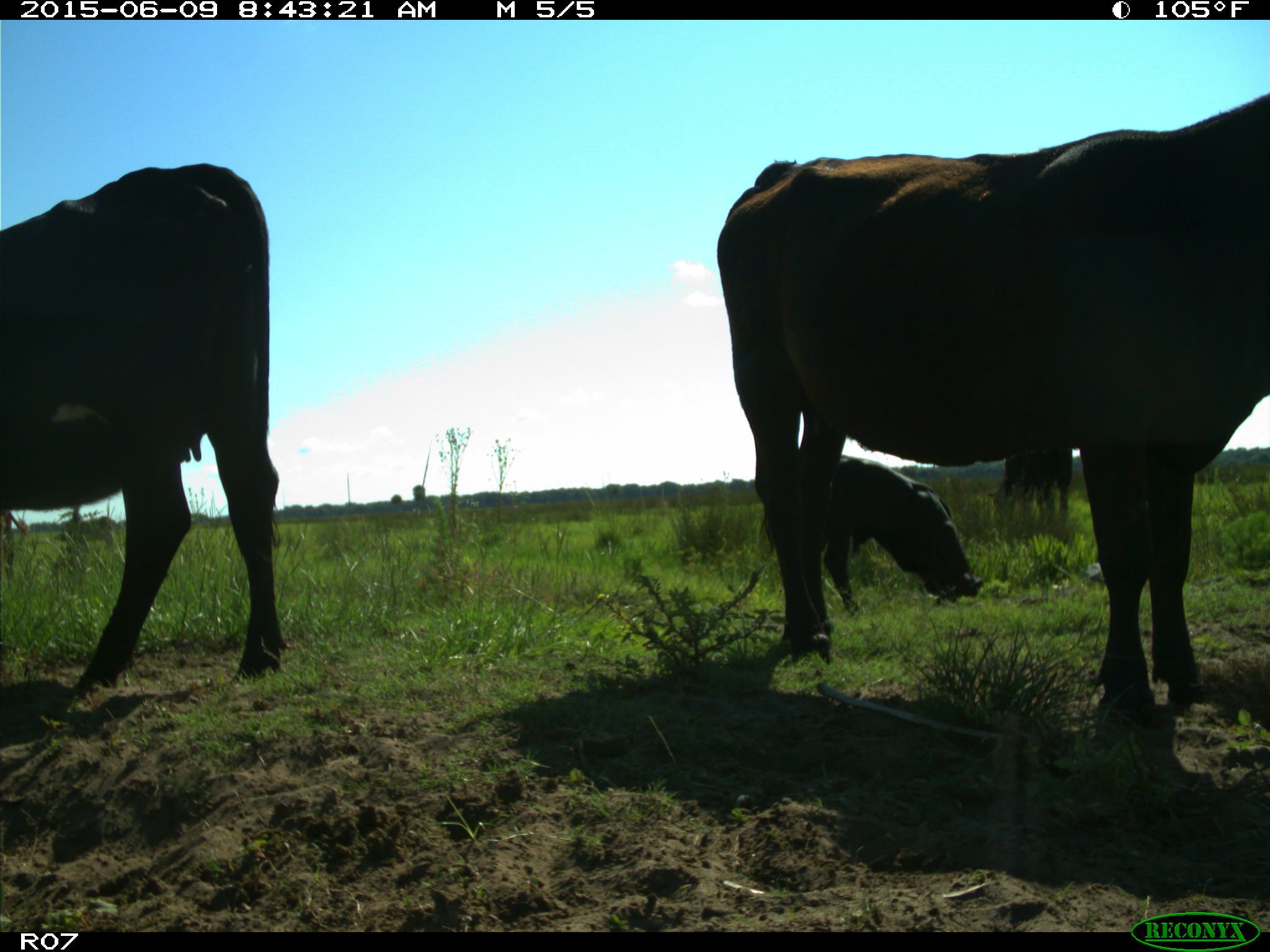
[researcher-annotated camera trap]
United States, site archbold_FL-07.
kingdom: Animalia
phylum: Chordata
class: Mammalia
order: Artiodactyla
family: Bovidae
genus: Bos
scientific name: Bos taurus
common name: domestic cow